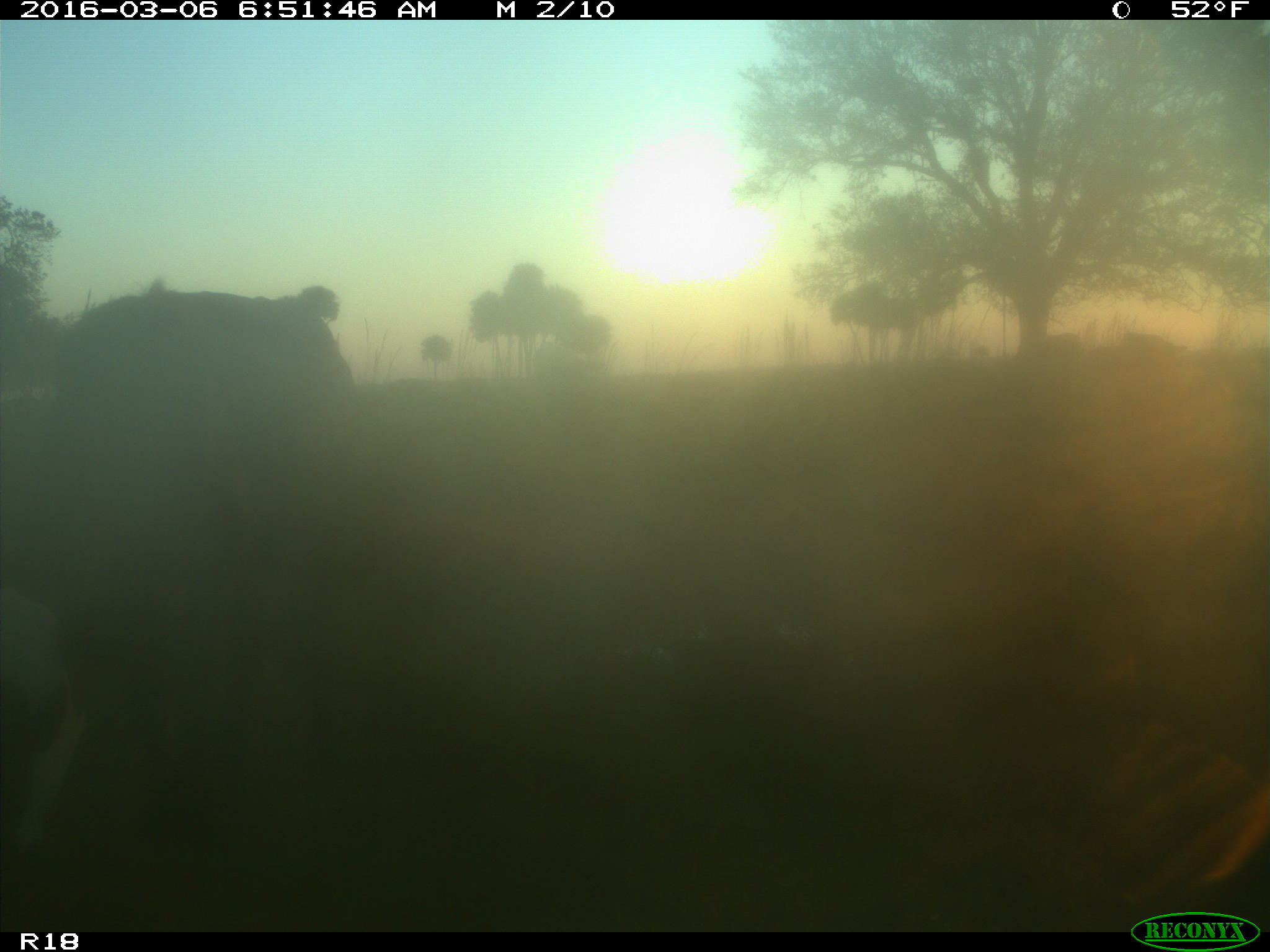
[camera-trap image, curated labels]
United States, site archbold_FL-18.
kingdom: Animalia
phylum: Chordata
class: Mammalia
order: Artiodactyla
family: Bovidae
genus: Bos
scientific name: Bos taurus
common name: domestic cow